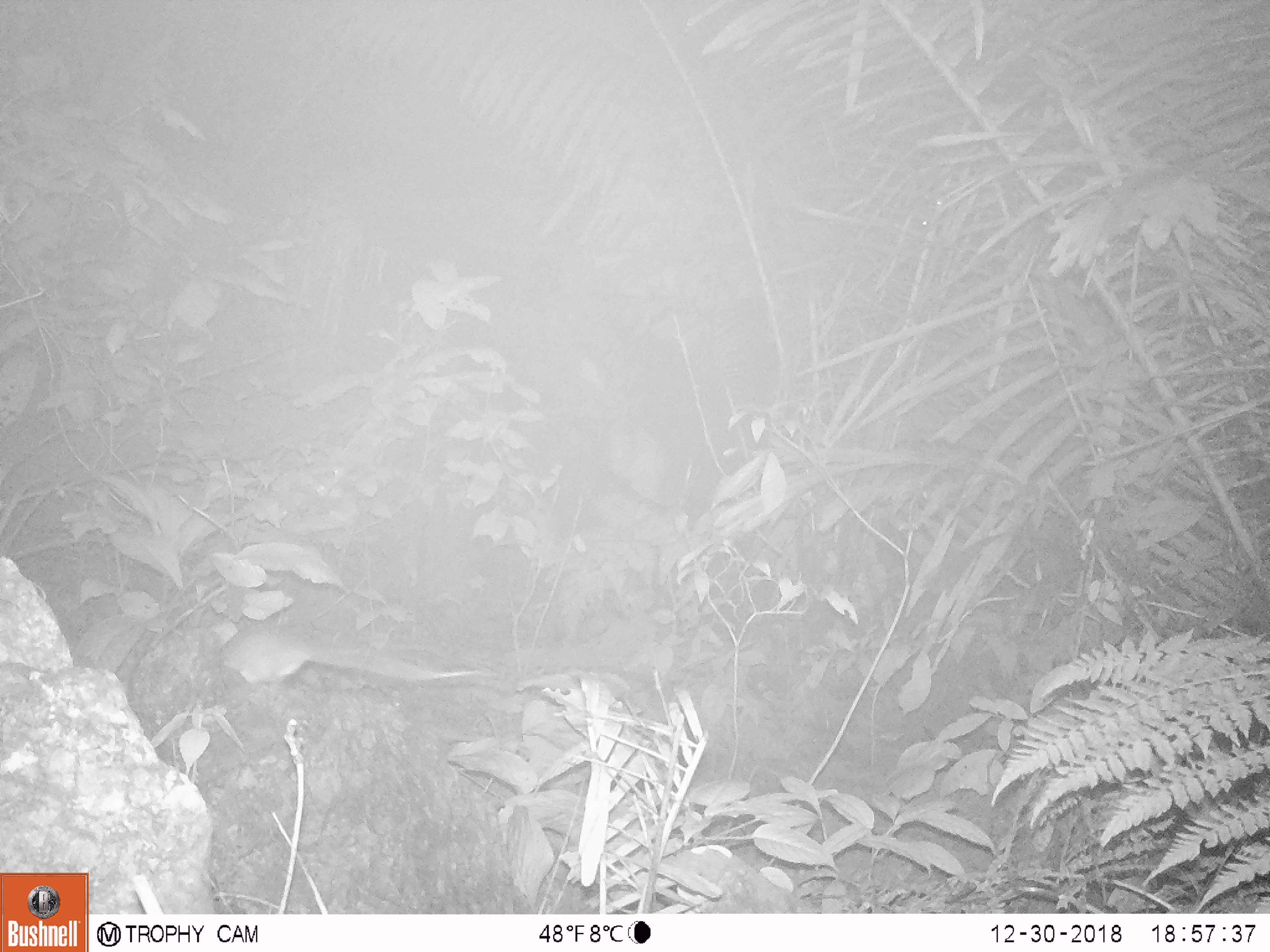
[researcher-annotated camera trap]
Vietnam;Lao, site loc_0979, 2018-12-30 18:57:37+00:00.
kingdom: Animalia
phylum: Chordata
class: Mammalia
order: Rodentia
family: Muridae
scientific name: Muridae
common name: old-world mice and rats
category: unidentified murid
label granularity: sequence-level